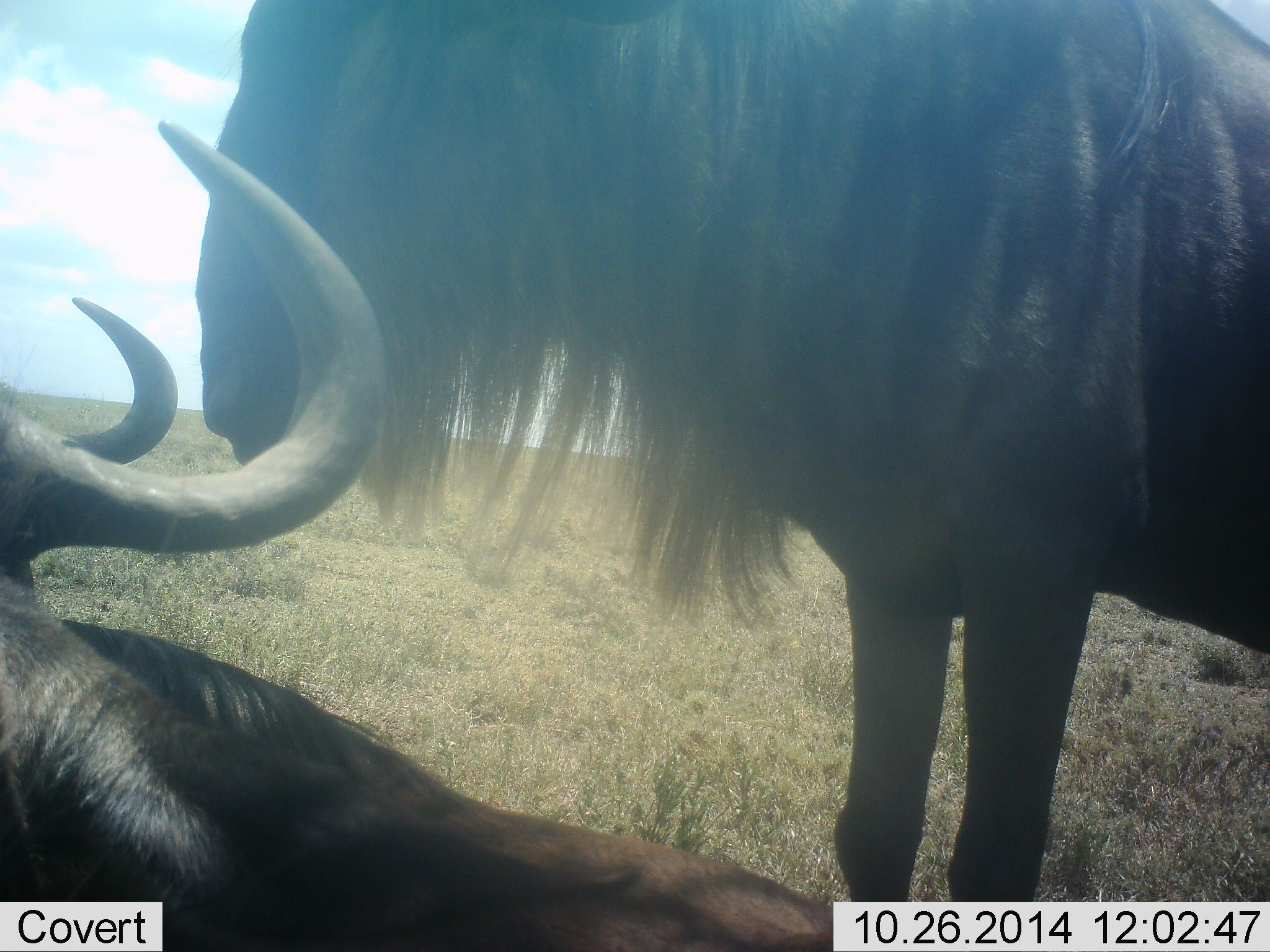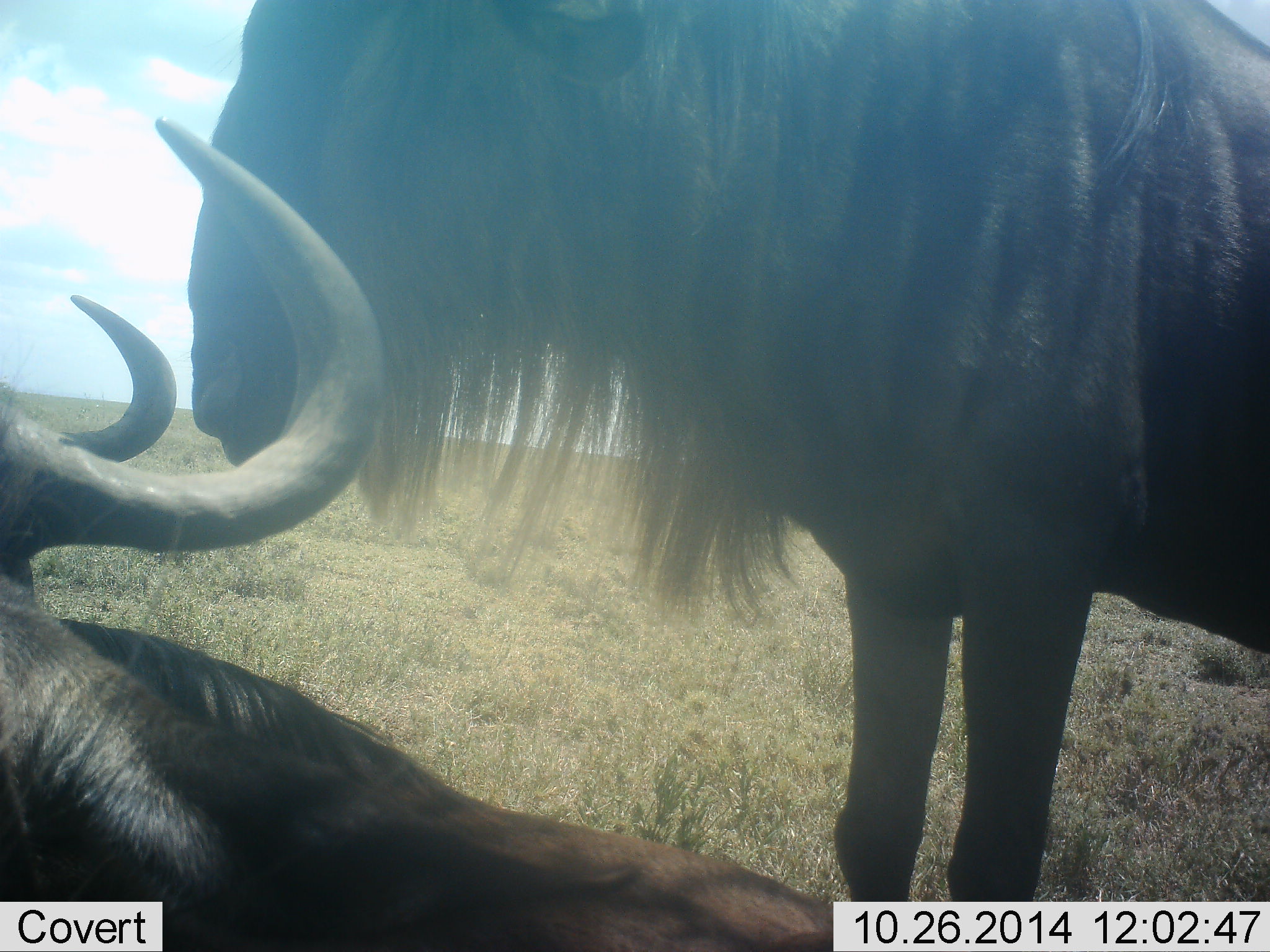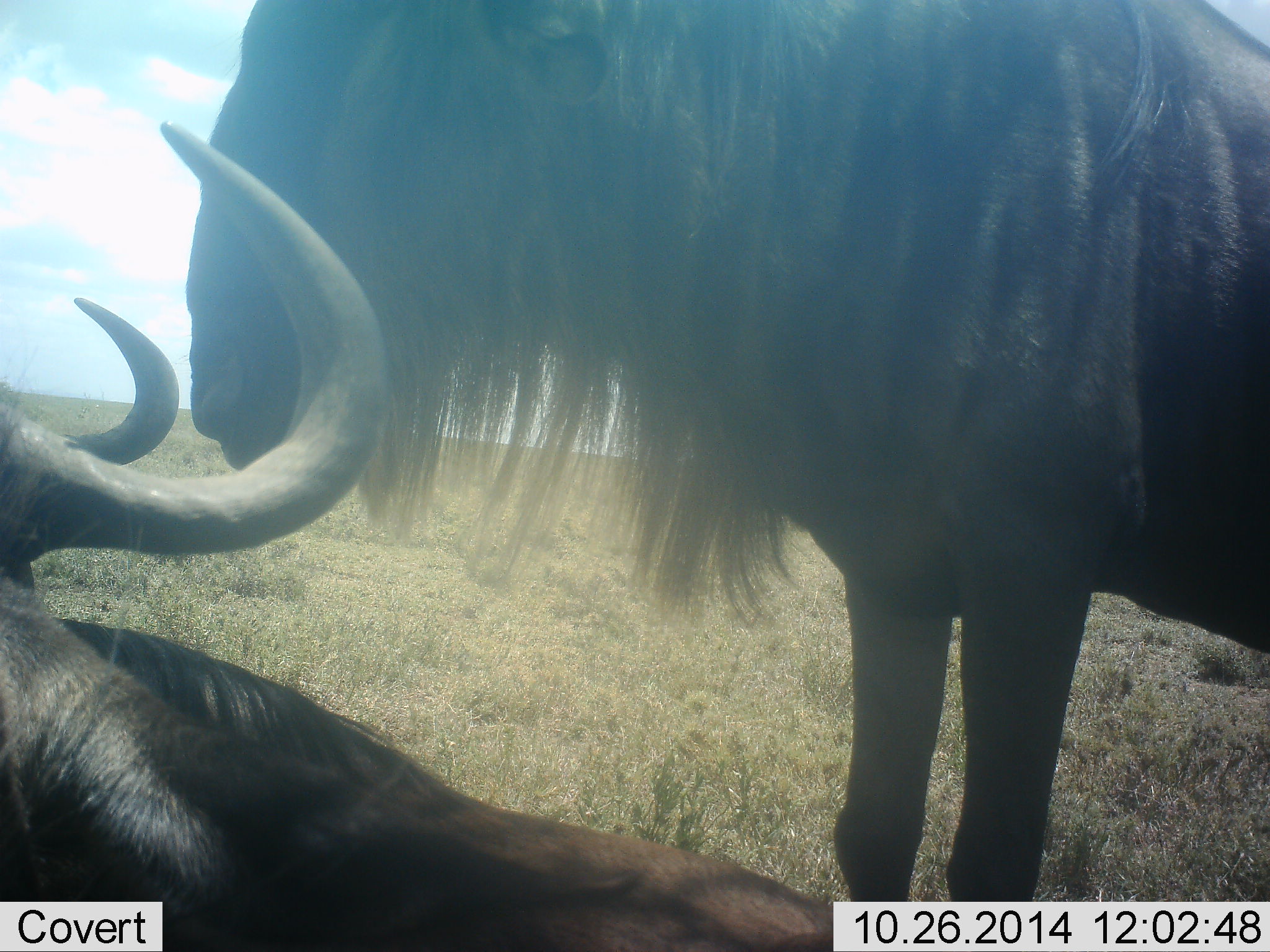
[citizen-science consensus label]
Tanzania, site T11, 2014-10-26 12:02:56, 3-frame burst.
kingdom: Animalia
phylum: Chordata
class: Mammalia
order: Artiodactyla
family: Bovidae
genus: Connochaetes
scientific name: Connochaetes taurinus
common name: blue wildebeest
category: wildebeest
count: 2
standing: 91%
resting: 82%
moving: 0%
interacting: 0%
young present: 0%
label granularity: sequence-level